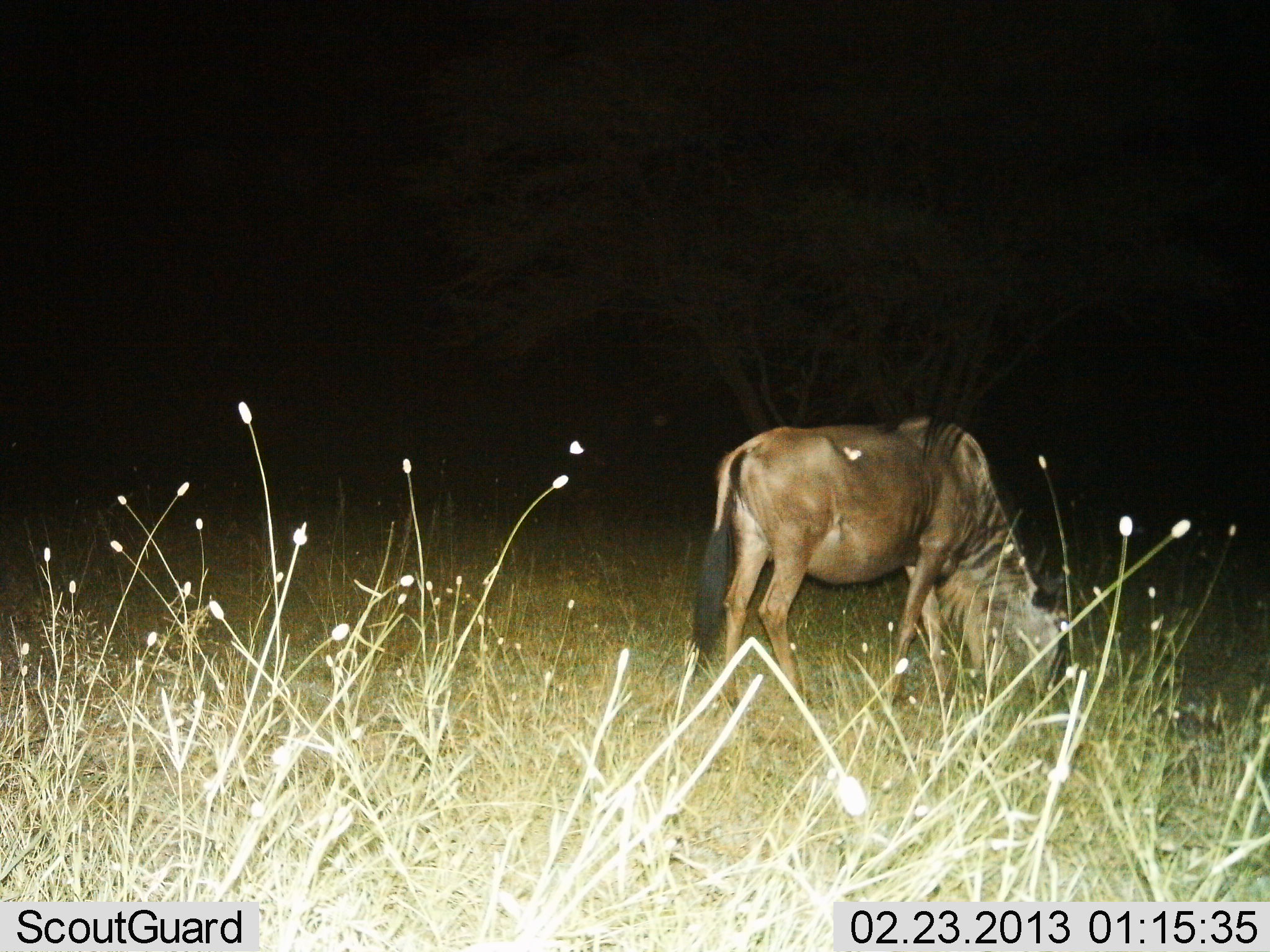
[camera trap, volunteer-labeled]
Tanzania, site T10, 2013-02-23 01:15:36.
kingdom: Animalia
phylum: Chordata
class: Mammalia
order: Artiodactyla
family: Bovidae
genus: Connochaetes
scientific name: Connochaetes taurinus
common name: blue wildebeest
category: wildebeest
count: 1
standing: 32%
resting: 0%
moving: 0%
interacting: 0%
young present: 0%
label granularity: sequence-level